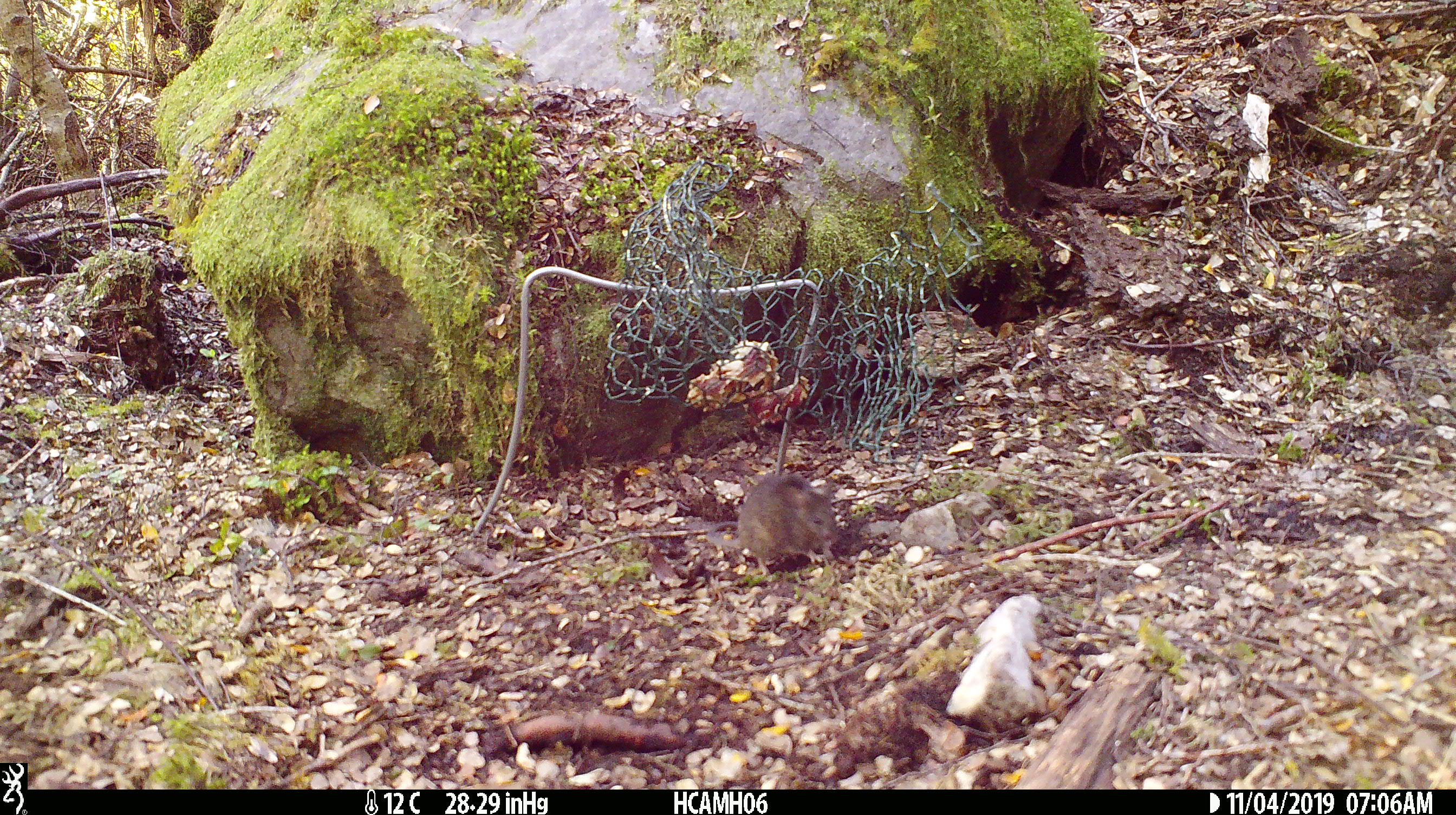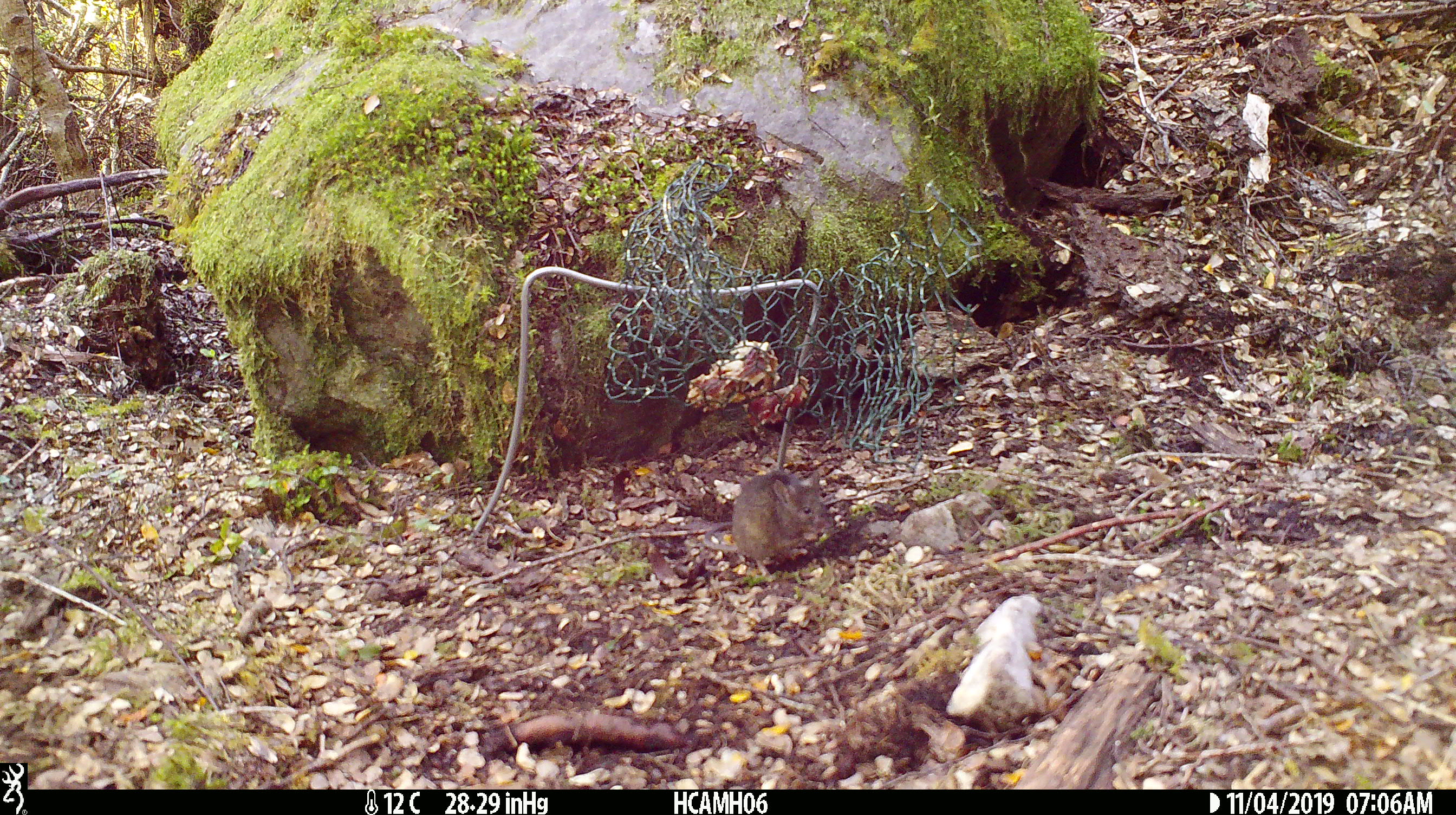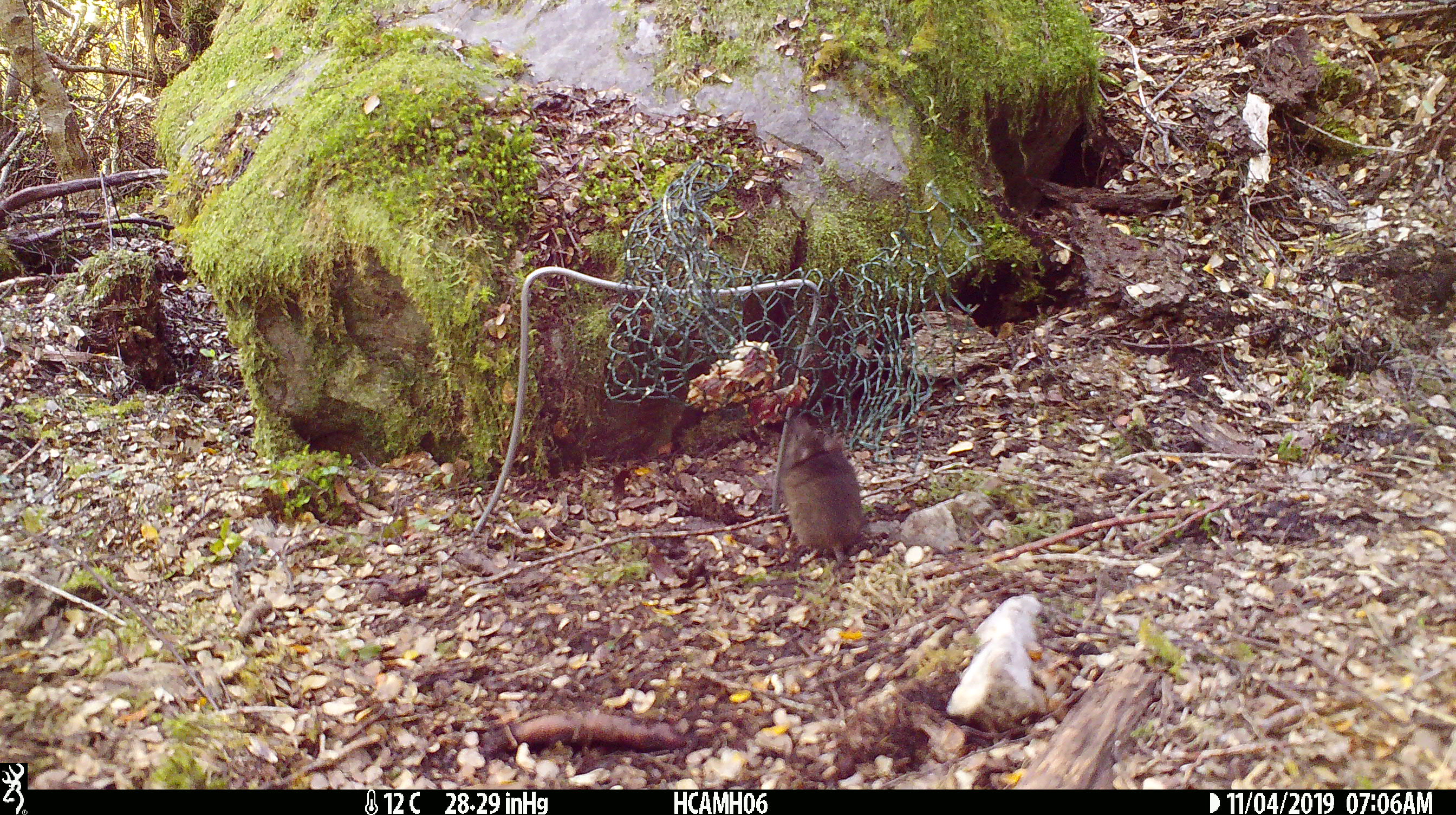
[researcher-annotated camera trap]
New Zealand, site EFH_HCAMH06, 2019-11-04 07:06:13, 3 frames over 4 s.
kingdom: Animalia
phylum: Chordata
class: Mammalia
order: Rodentia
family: Muridae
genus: Mus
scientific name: Mus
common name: mouse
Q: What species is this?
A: Mouse (Mus).